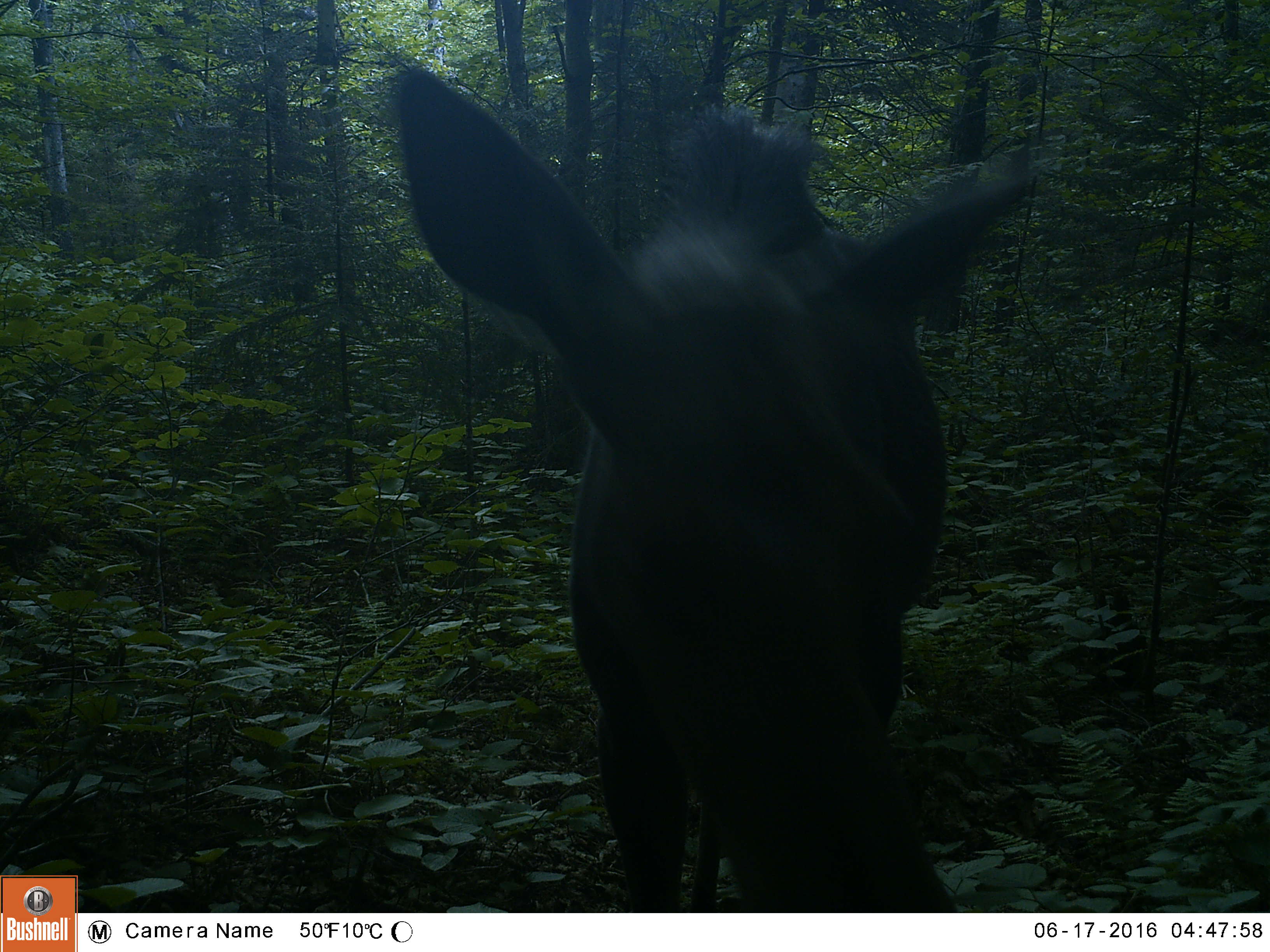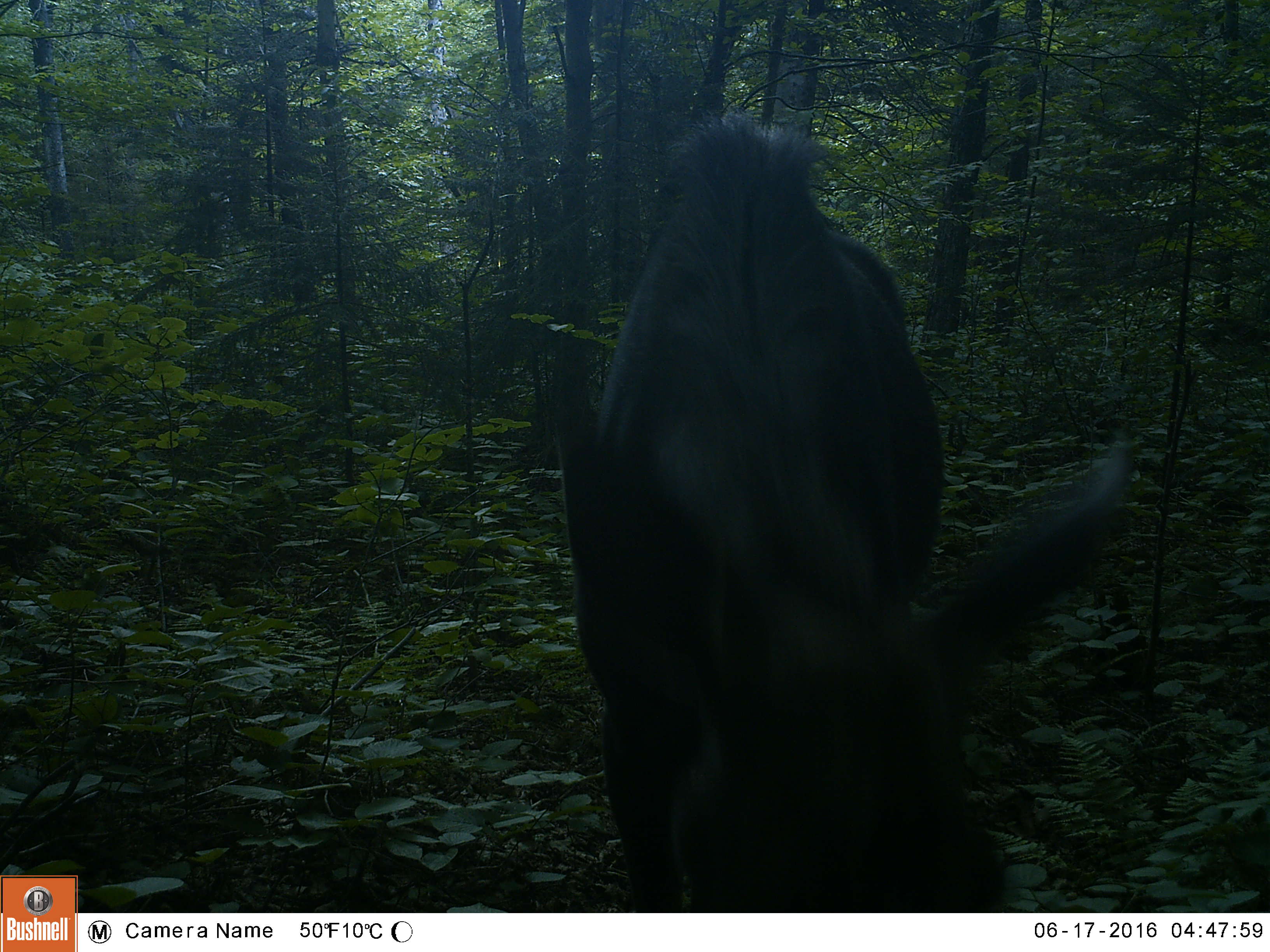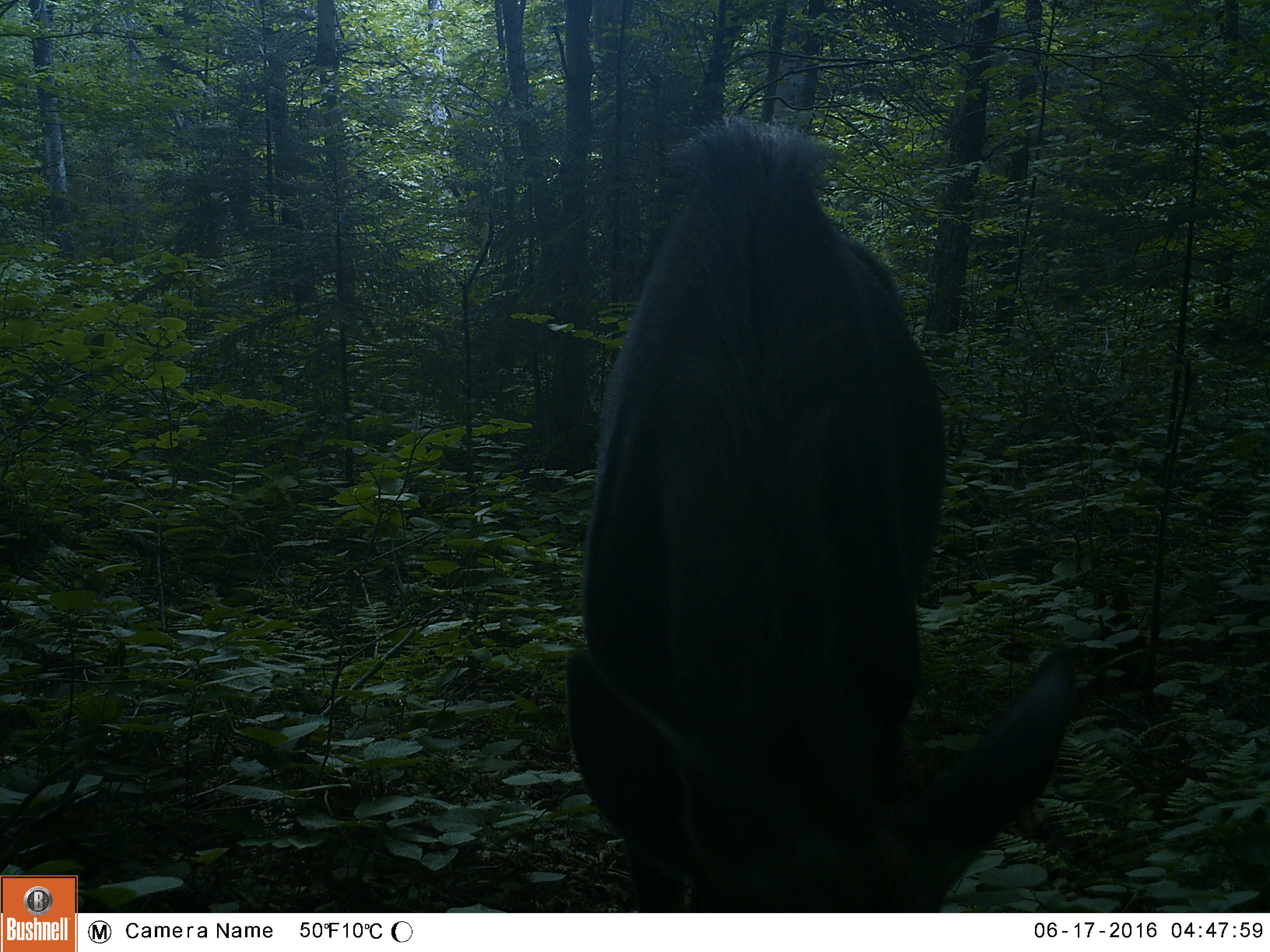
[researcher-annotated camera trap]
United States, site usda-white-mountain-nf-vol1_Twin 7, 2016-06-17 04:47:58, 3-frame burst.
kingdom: Animalia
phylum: Chordata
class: Mammalia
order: Artiodactyla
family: Cervidae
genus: Alces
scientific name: Alces alces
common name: moose